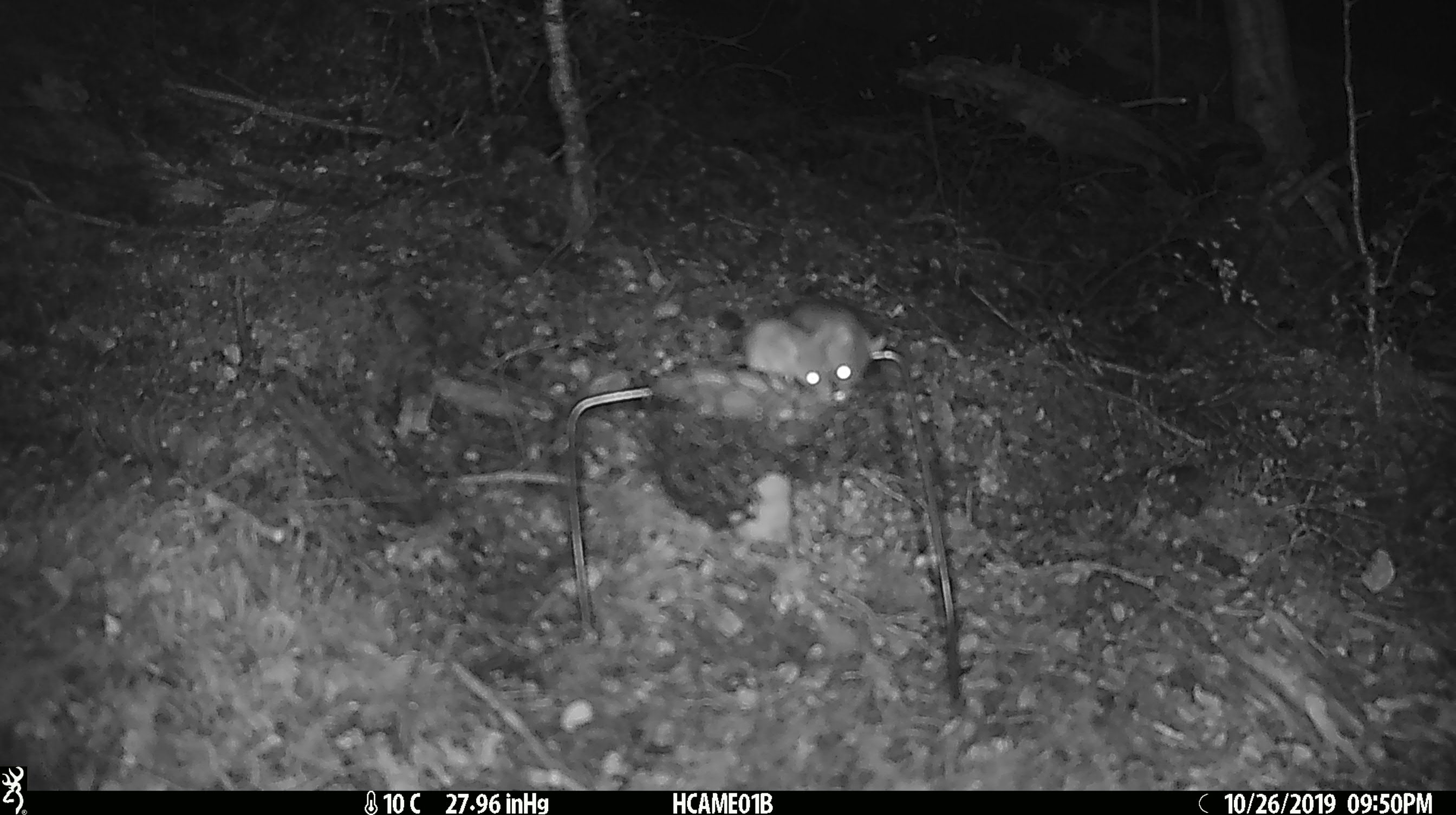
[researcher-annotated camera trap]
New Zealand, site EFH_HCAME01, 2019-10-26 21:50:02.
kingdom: Animalia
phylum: Chordata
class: Mammalia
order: Rodentia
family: Muridae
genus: Mus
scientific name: Mus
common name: mouse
Mouse (Mus).